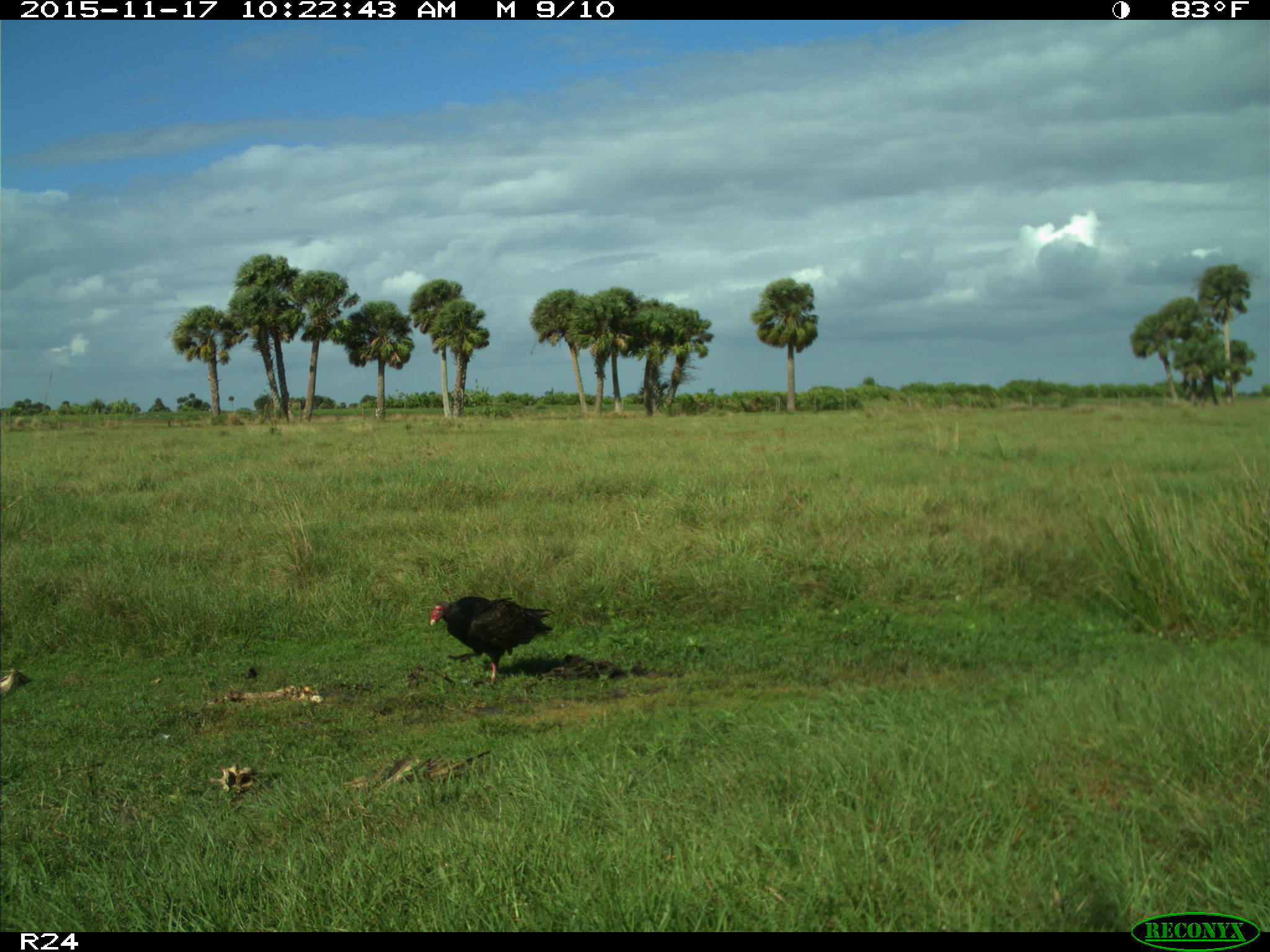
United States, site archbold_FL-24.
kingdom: Animalia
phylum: Chordata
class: Aves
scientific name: Aves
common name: birds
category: unidentified bird